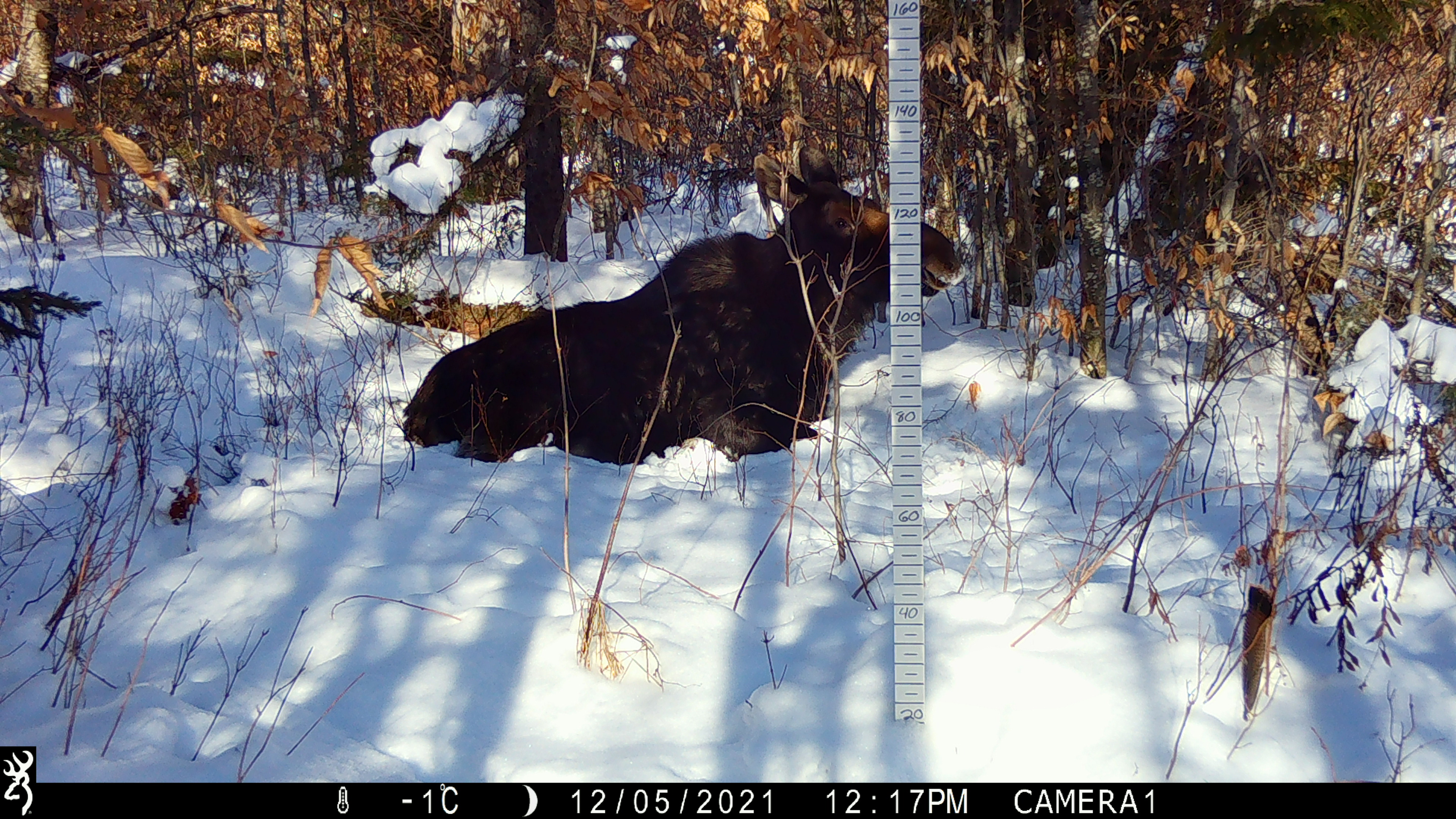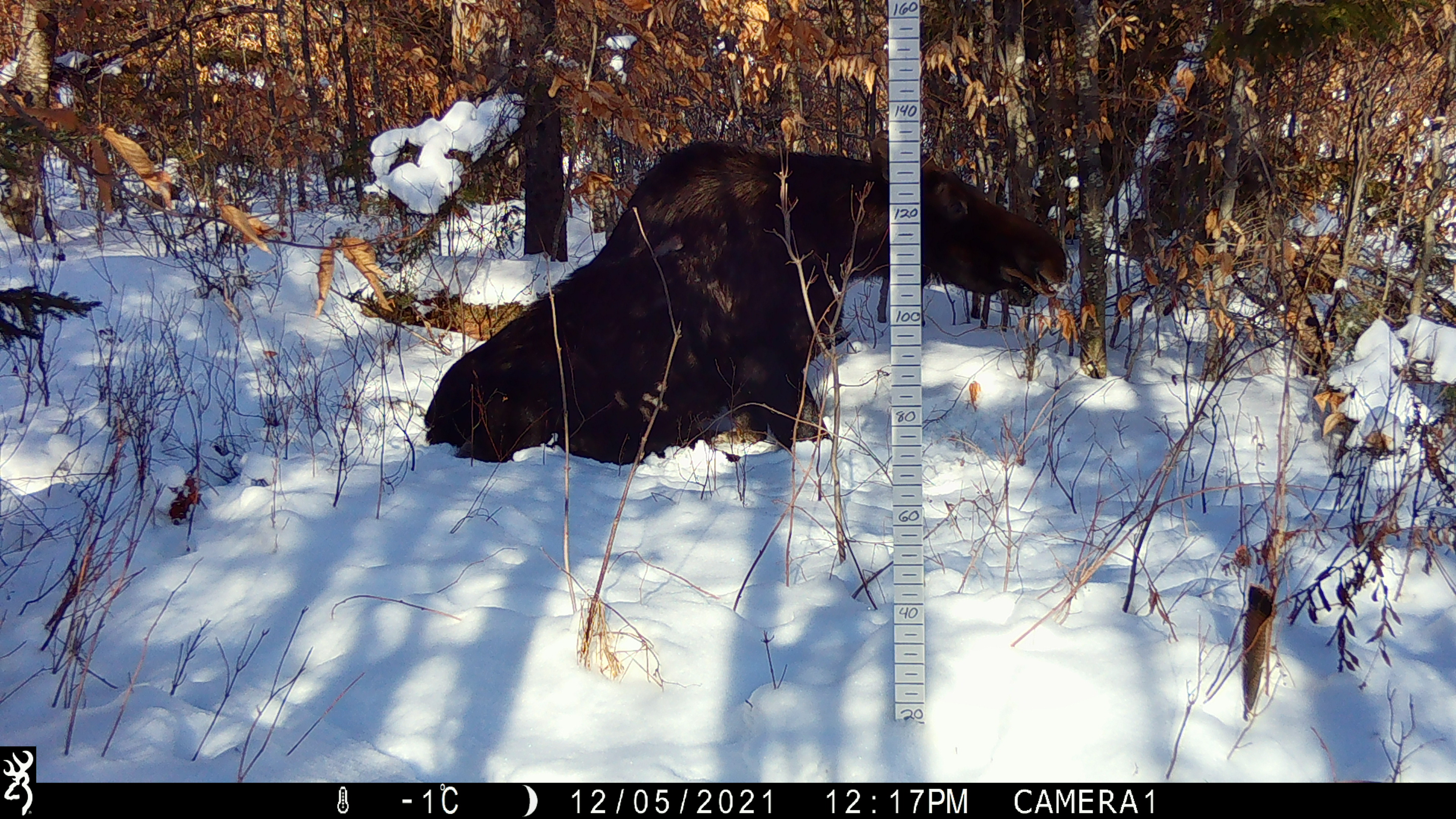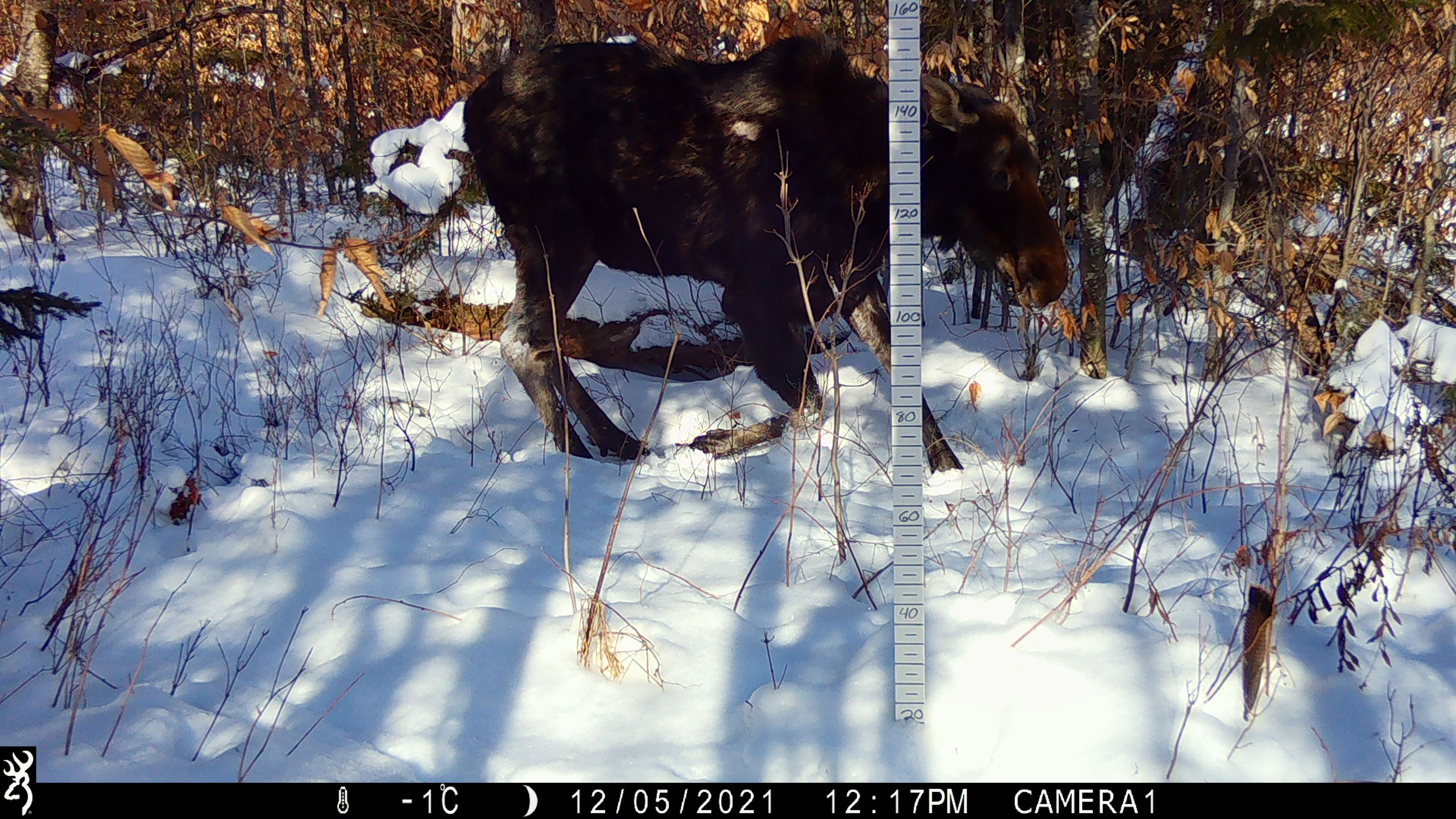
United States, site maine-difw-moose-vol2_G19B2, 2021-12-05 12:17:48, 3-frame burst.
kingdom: Animalia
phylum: Chordata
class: Mammalia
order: Artiodactyla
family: Cervidae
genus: Alces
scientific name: Alces alces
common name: moose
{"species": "moose (Alces alces)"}